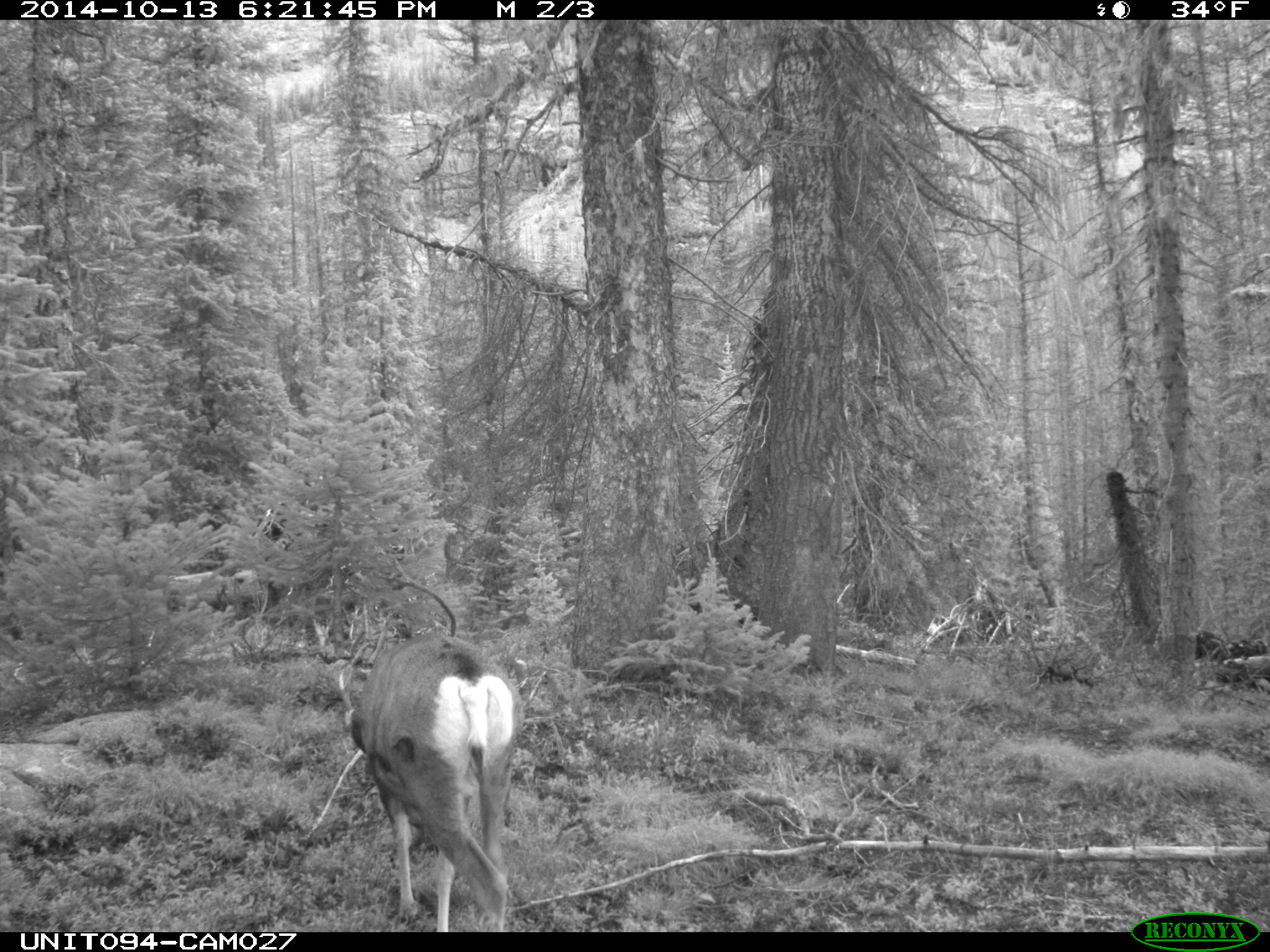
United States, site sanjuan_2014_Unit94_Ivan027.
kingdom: Animalia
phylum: Chordata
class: Mammalia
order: Artiodactyla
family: Cervidae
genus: Odocoileus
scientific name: Odocoileus hemionus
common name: mule deer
Odocoileus hemionus (mule deer).